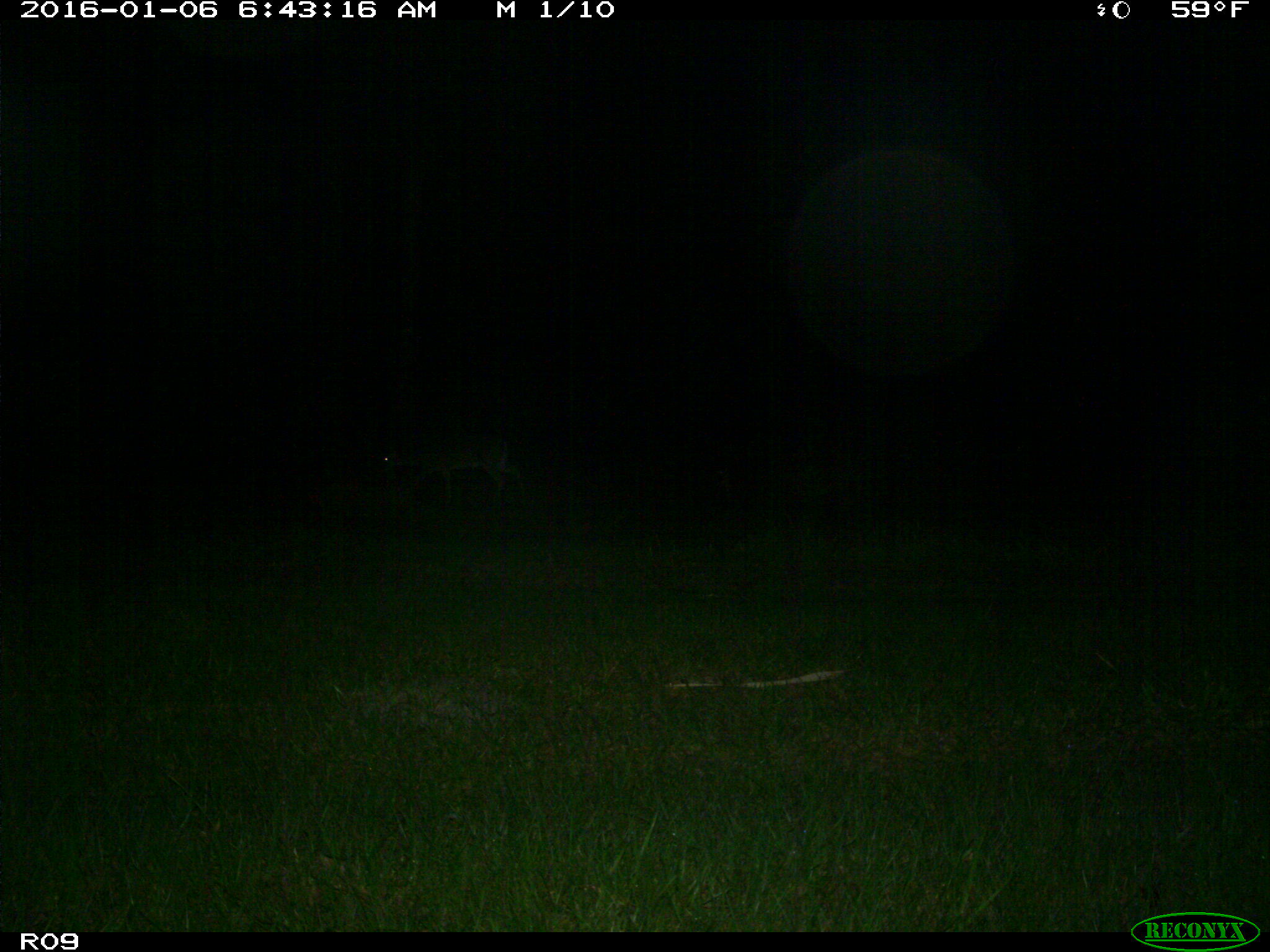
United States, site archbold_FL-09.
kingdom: Animalia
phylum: Chordata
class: Mammalia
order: Artiodactyla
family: Cervidae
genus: Odocoileus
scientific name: Odocoileus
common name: deer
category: unidentified deer